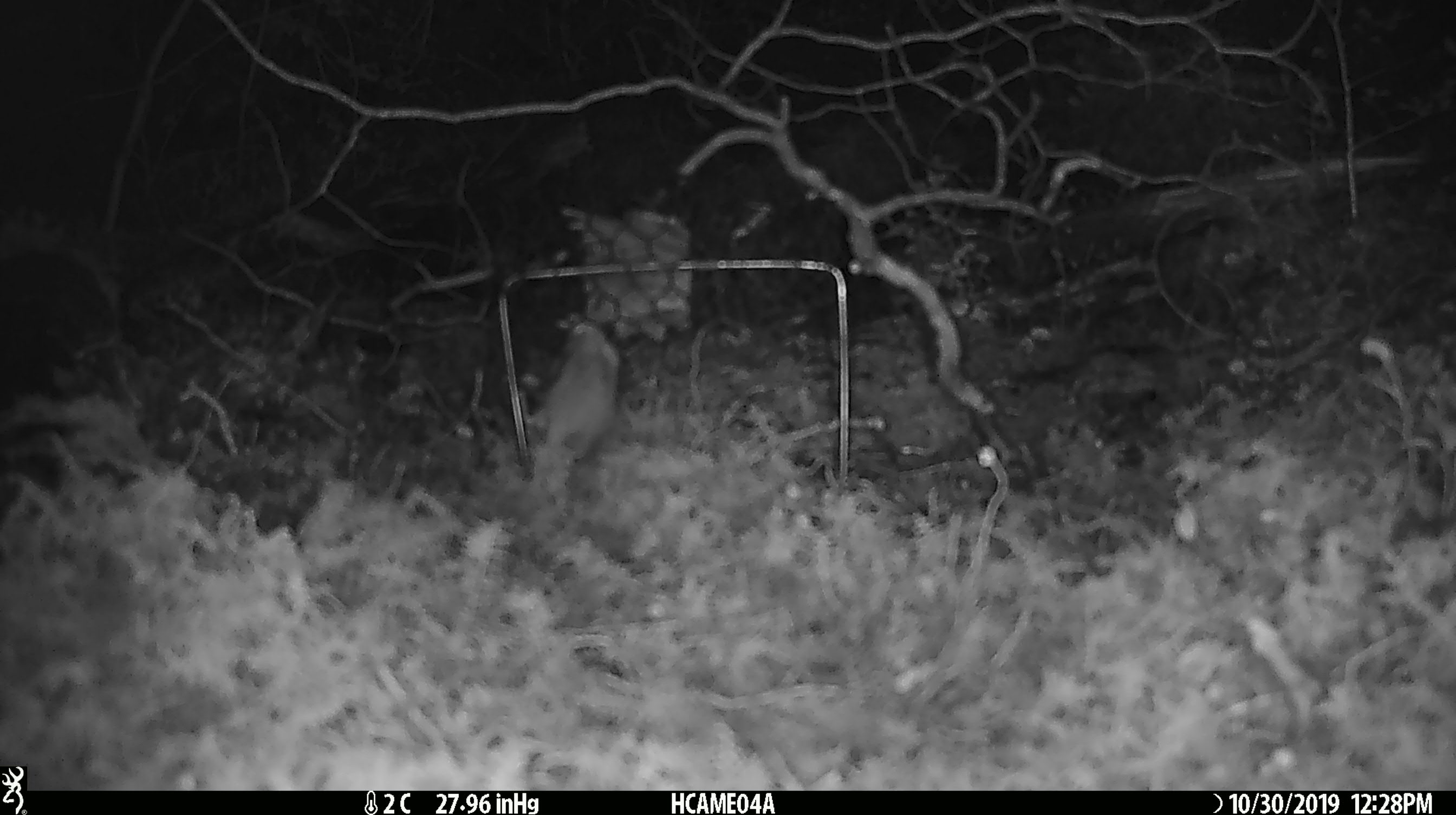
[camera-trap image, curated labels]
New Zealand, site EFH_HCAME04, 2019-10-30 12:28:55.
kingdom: Animalia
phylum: Chordata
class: Mammalia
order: Rodentia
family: Muridae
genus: Mus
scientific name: Mus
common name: mouse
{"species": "mouse (Mus)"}